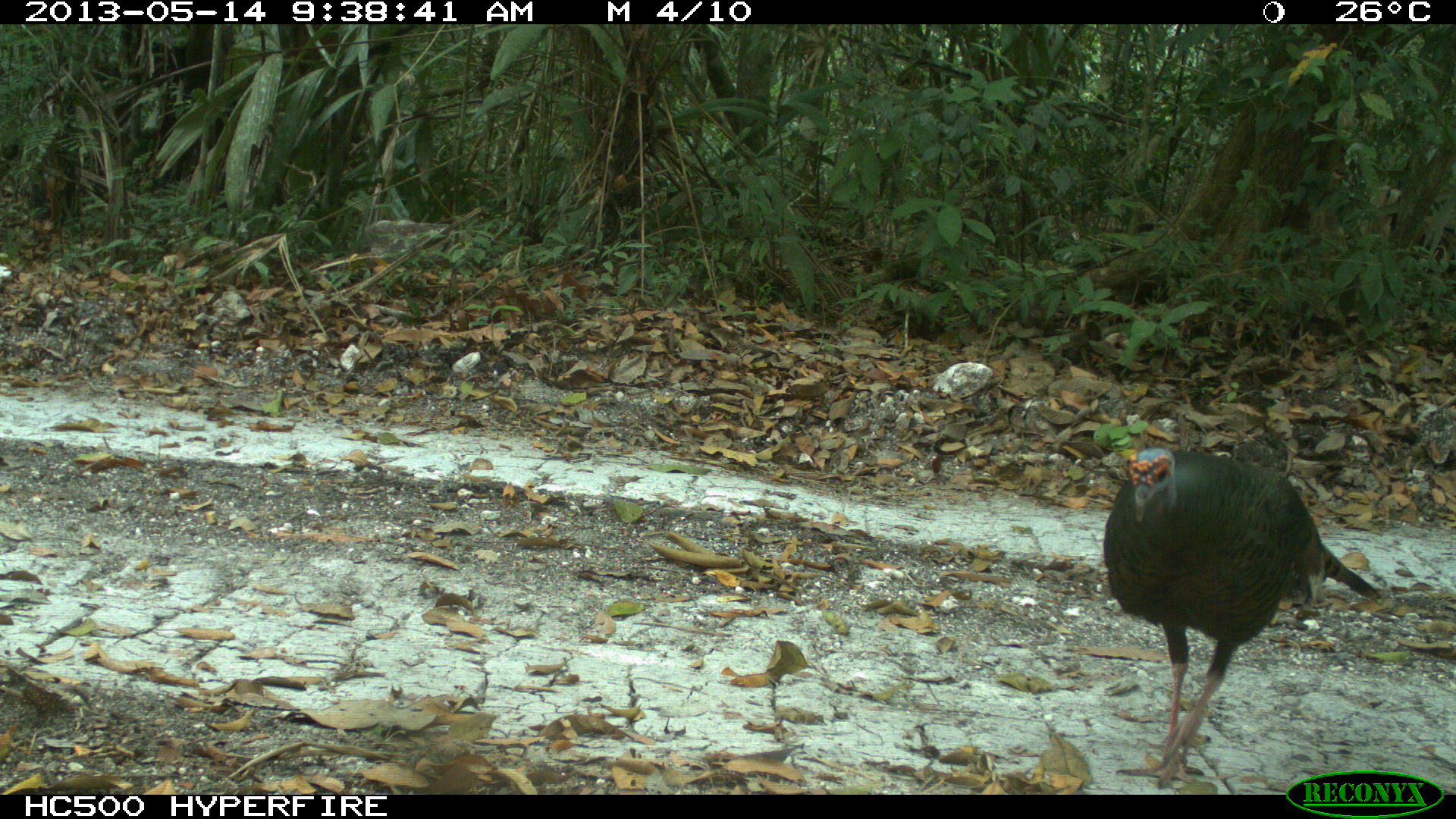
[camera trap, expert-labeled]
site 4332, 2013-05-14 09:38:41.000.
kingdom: Animalia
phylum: Chordata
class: Aves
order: Galliformes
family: Phasianidae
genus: Meleagris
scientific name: Meleagris ocellata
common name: ocellated turkey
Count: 1.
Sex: male.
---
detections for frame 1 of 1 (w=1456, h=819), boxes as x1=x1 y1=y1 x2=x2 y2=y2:
meleagris ocellata: x1=1102 y1=447 x2=1382 y2=790